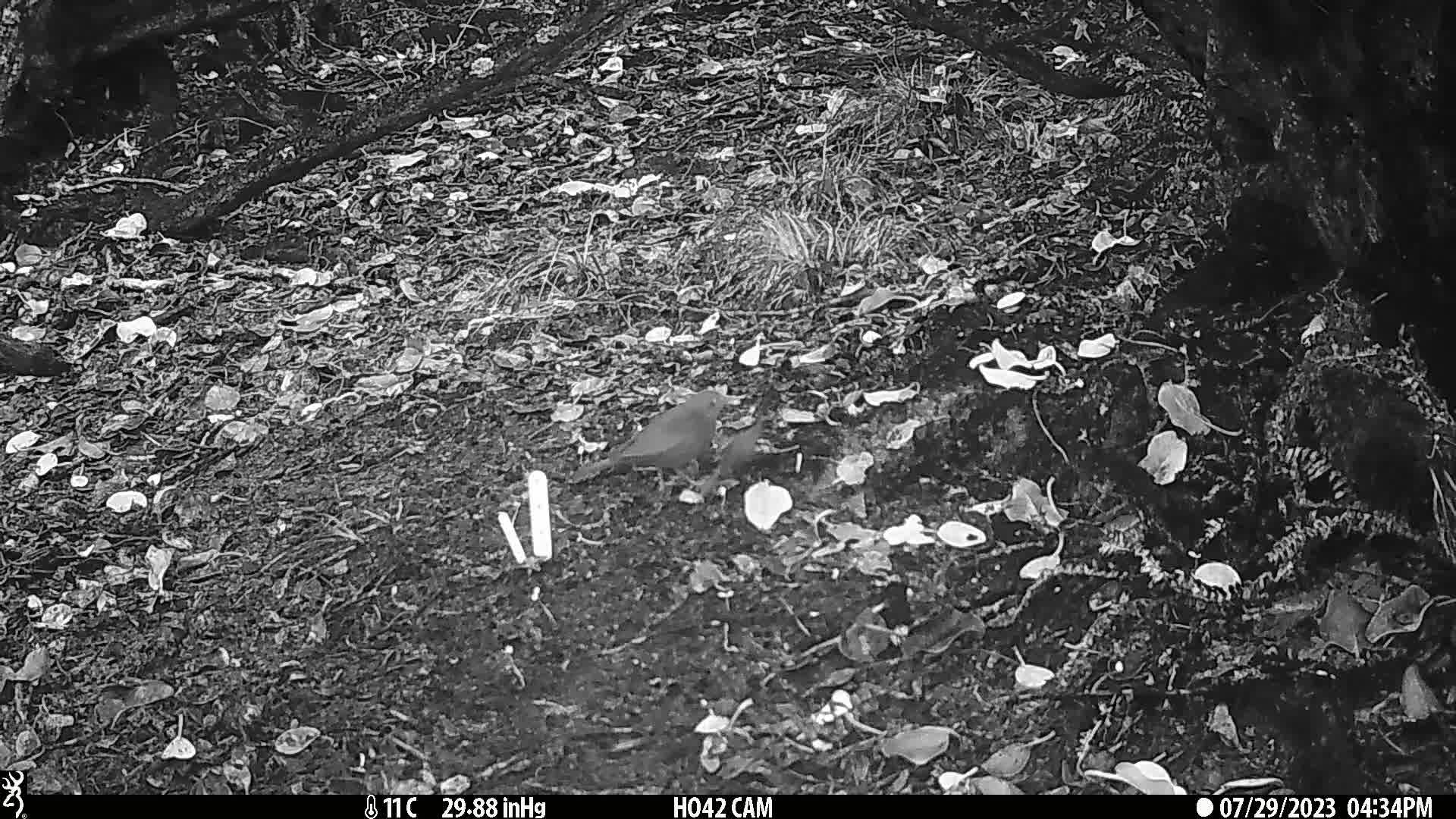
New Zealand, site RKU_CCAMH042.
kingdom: Animalia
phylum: Chordata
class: Aves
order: Passeriformes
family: Turdidae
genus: Turdus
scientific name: Turdus merula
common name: eurasian blackbird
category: blackbird